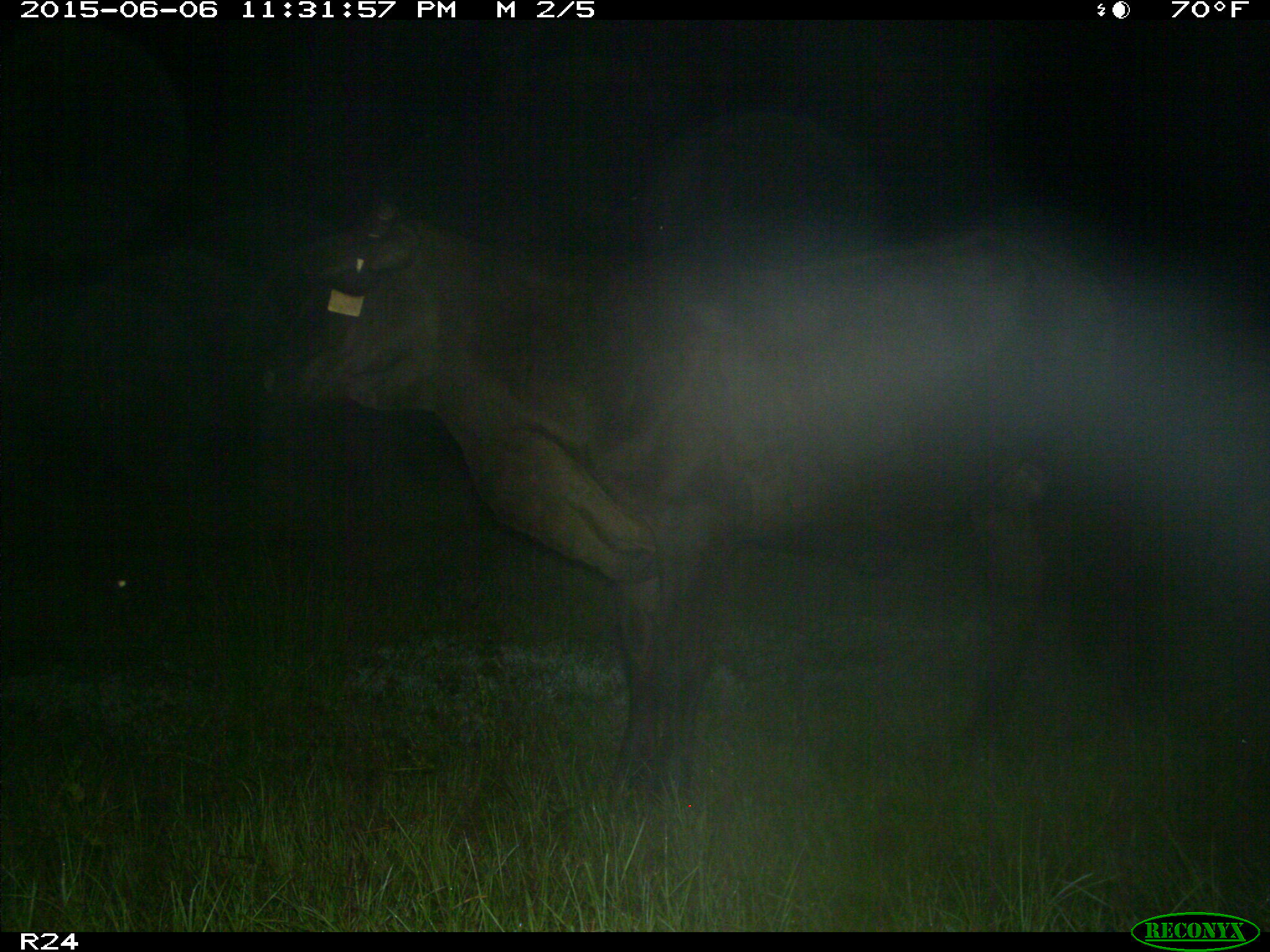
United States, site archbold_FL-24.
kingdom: Animalia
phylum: Chordata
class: Mammalia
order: Artiodactyla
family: Bovidae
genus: Bos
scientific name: Bos taurus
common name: domestic cow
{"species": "Bos taurus (domestic cow)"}